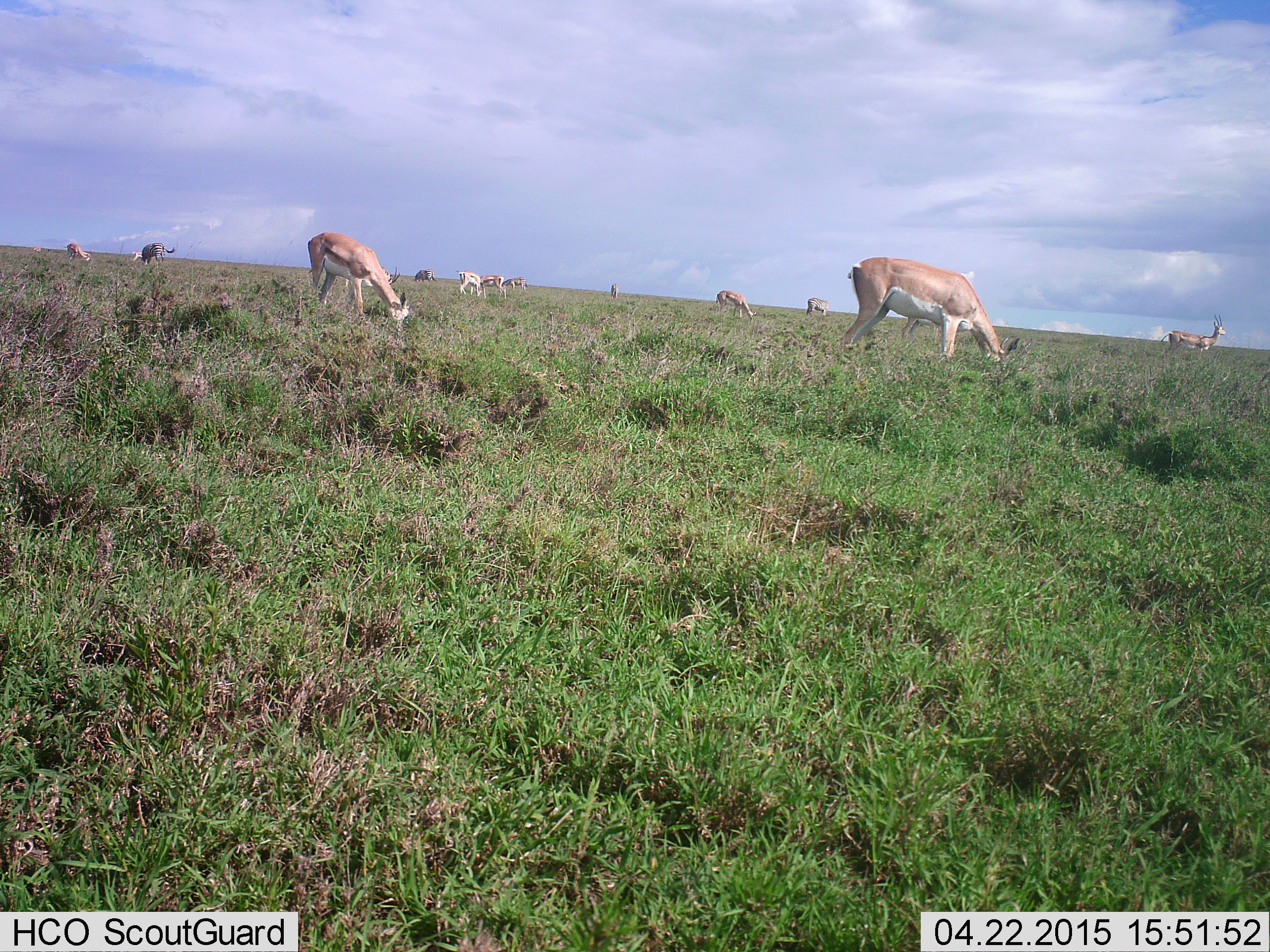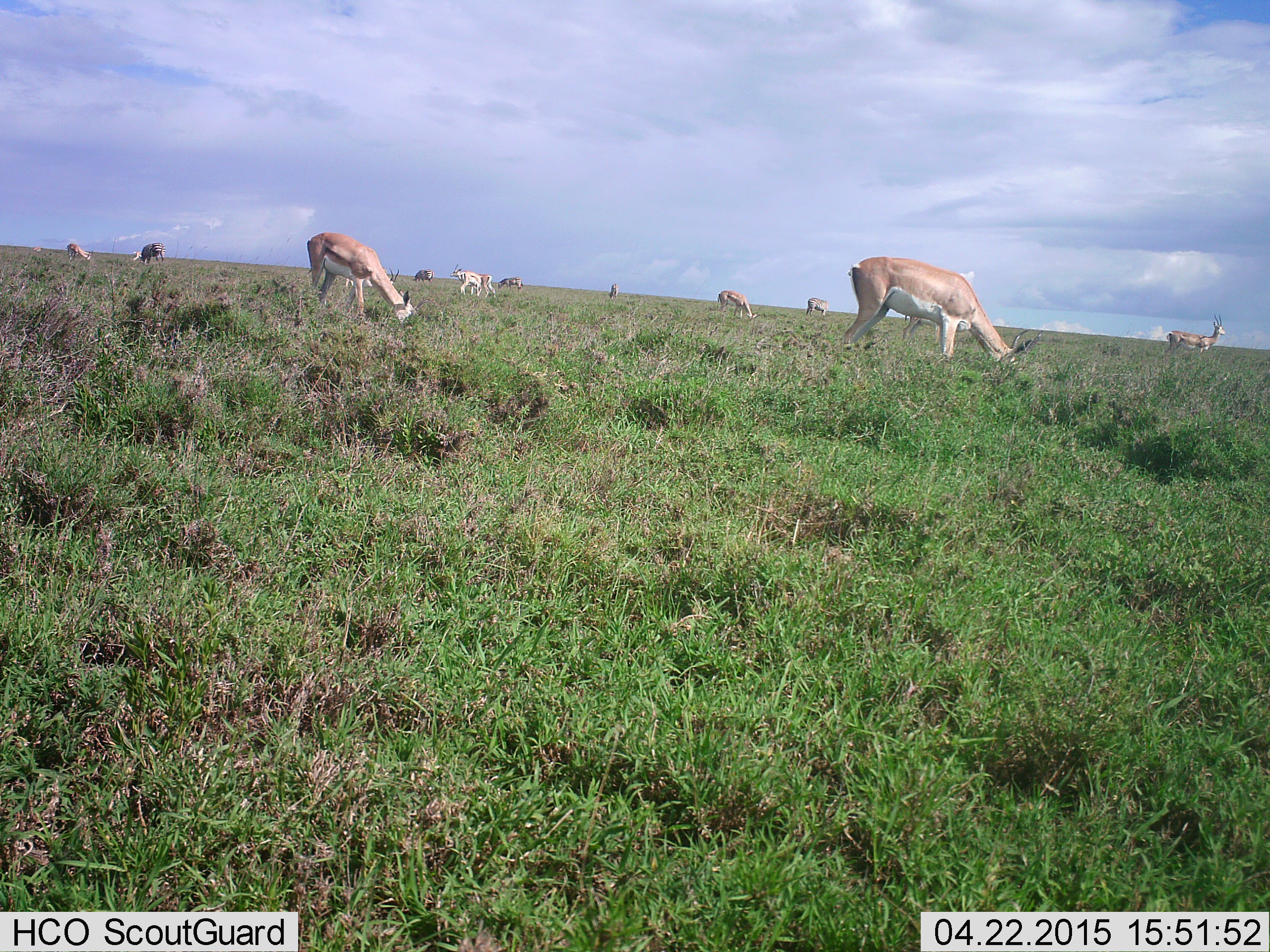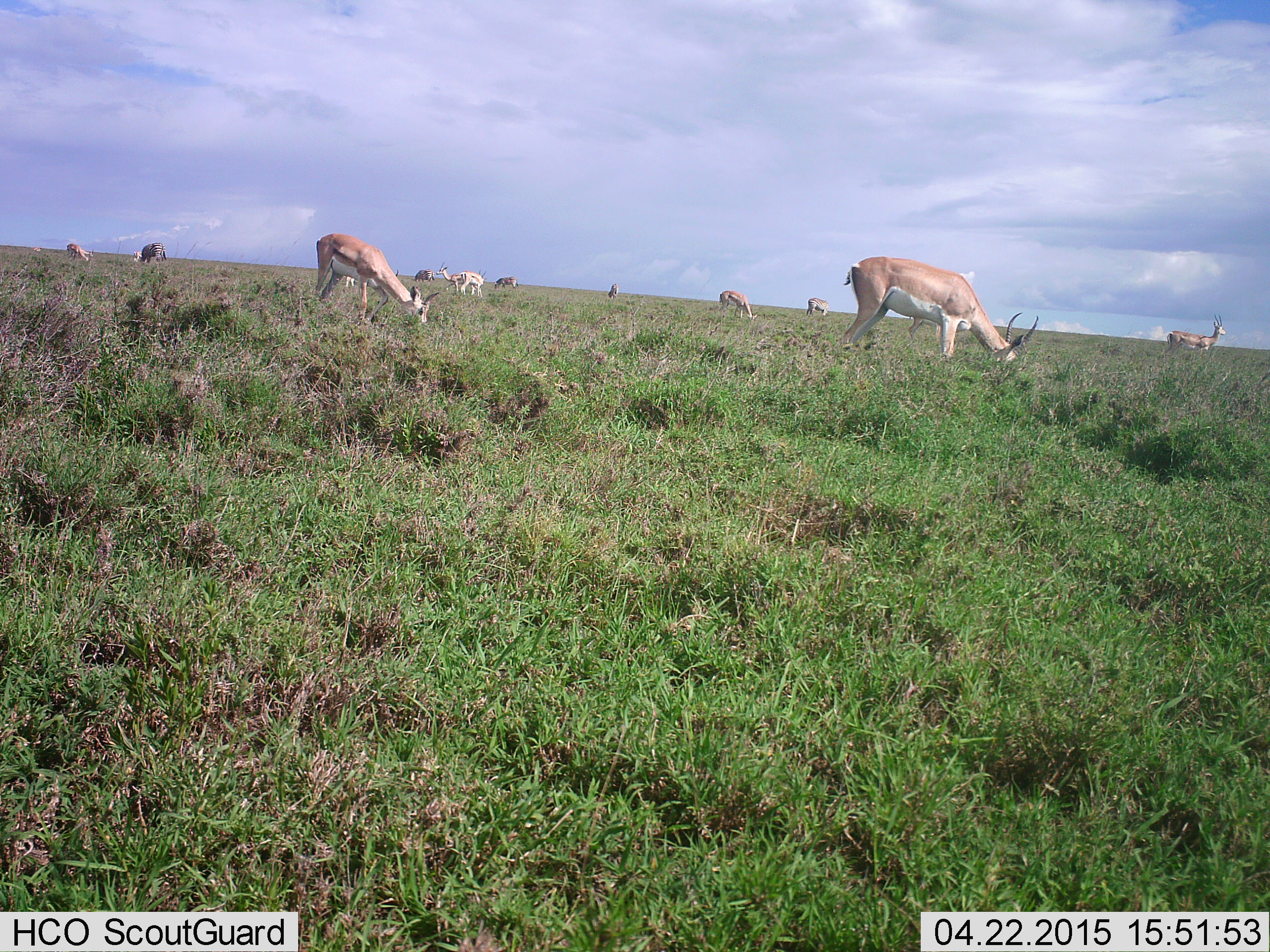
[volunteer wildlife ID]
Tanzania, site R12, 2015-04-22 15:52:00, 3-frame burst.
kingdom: Animalia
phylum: Chordata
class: Mammalia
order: Artiodactyla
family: Bovidae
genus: Nanger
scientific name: Nanger granti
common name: grant's gazelle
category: gazellegrants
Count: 9.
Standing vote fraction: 50%.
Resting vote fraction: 0%.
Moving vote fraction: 12%.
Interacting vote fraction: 0%.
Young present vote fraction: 0%.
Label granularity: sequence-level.